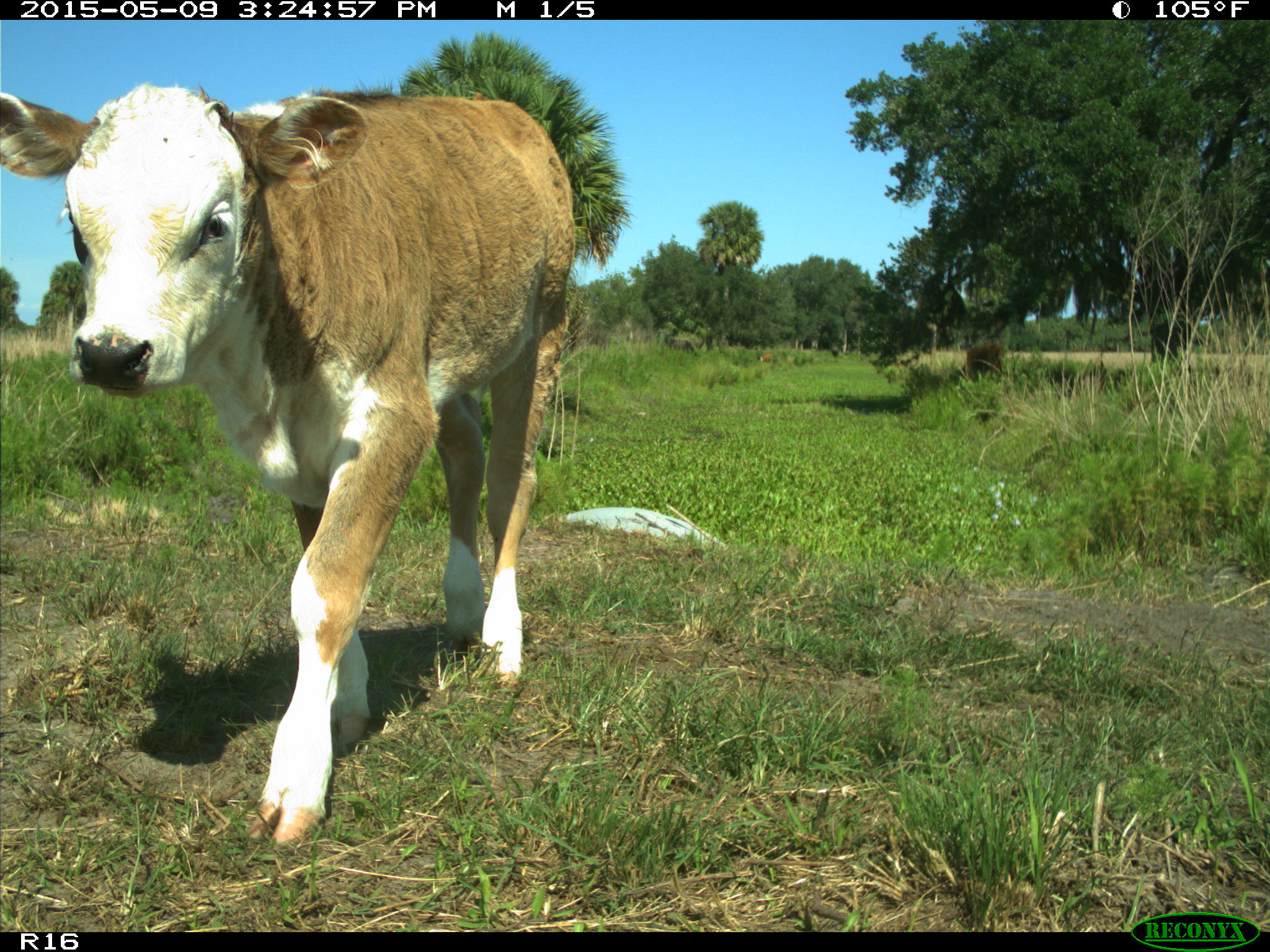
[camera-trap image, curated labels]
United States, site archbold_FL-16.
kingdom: Animalia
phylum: Chordata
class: Mammalia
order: Artiodactyla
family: Bovidae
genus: Bos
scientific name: Bos taurus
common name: domestic cow